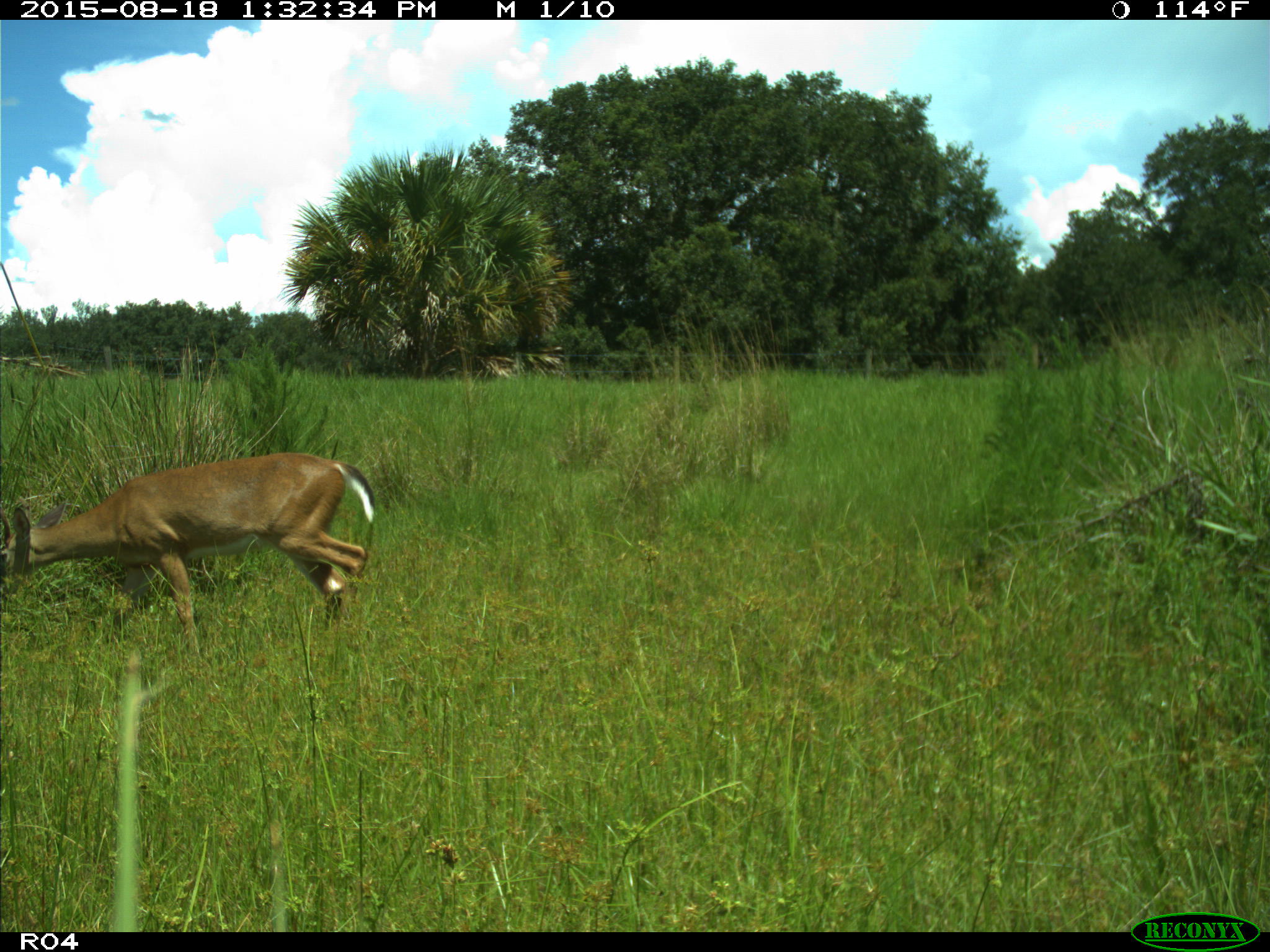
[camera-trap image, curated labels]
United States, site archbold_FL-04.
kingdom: Animalia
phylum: Chordata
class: Mammalia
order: Artiodactyla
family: Cervidae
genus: Odocoileus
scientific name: Odocoileus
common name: deer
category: unidentified deer